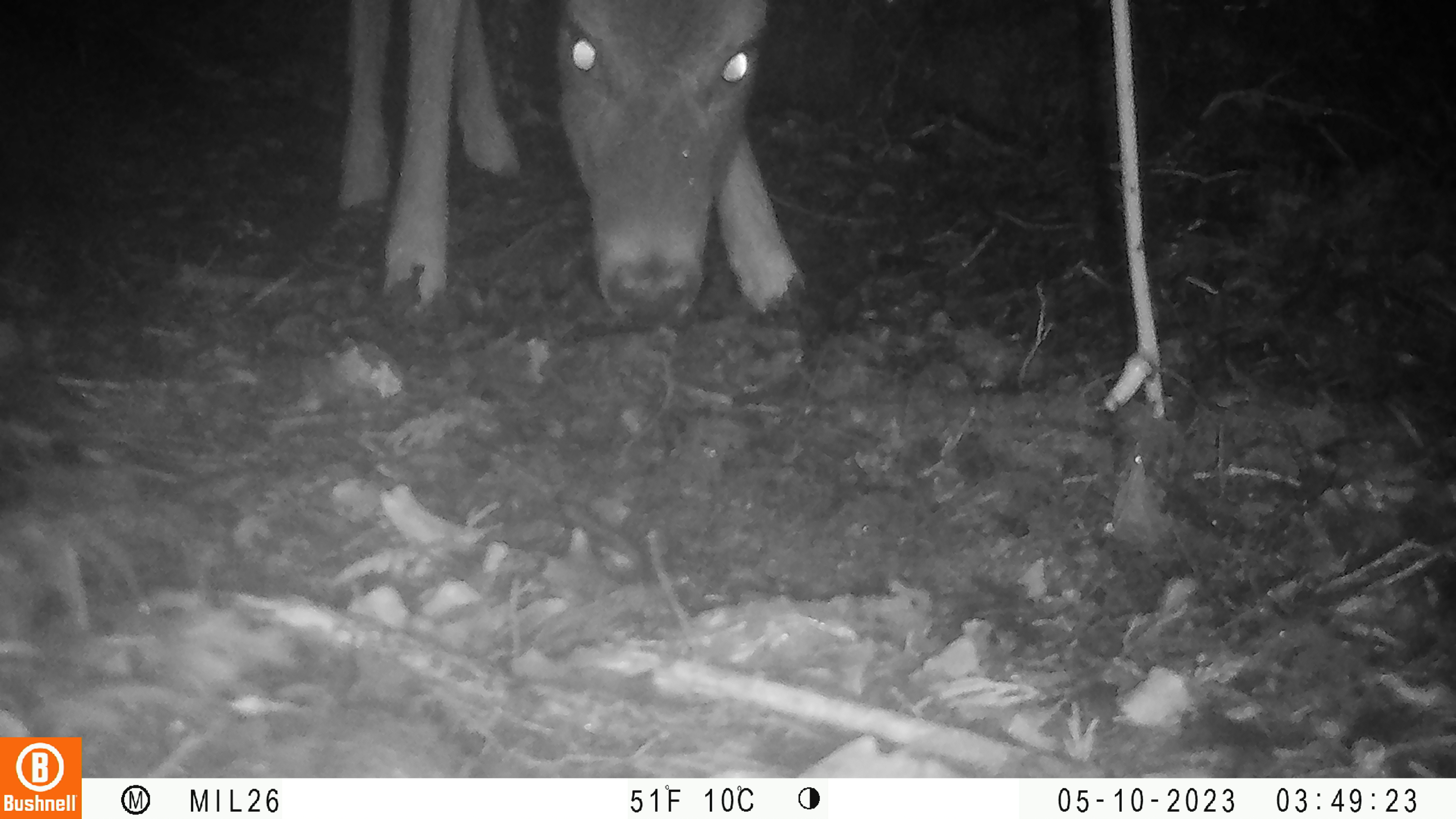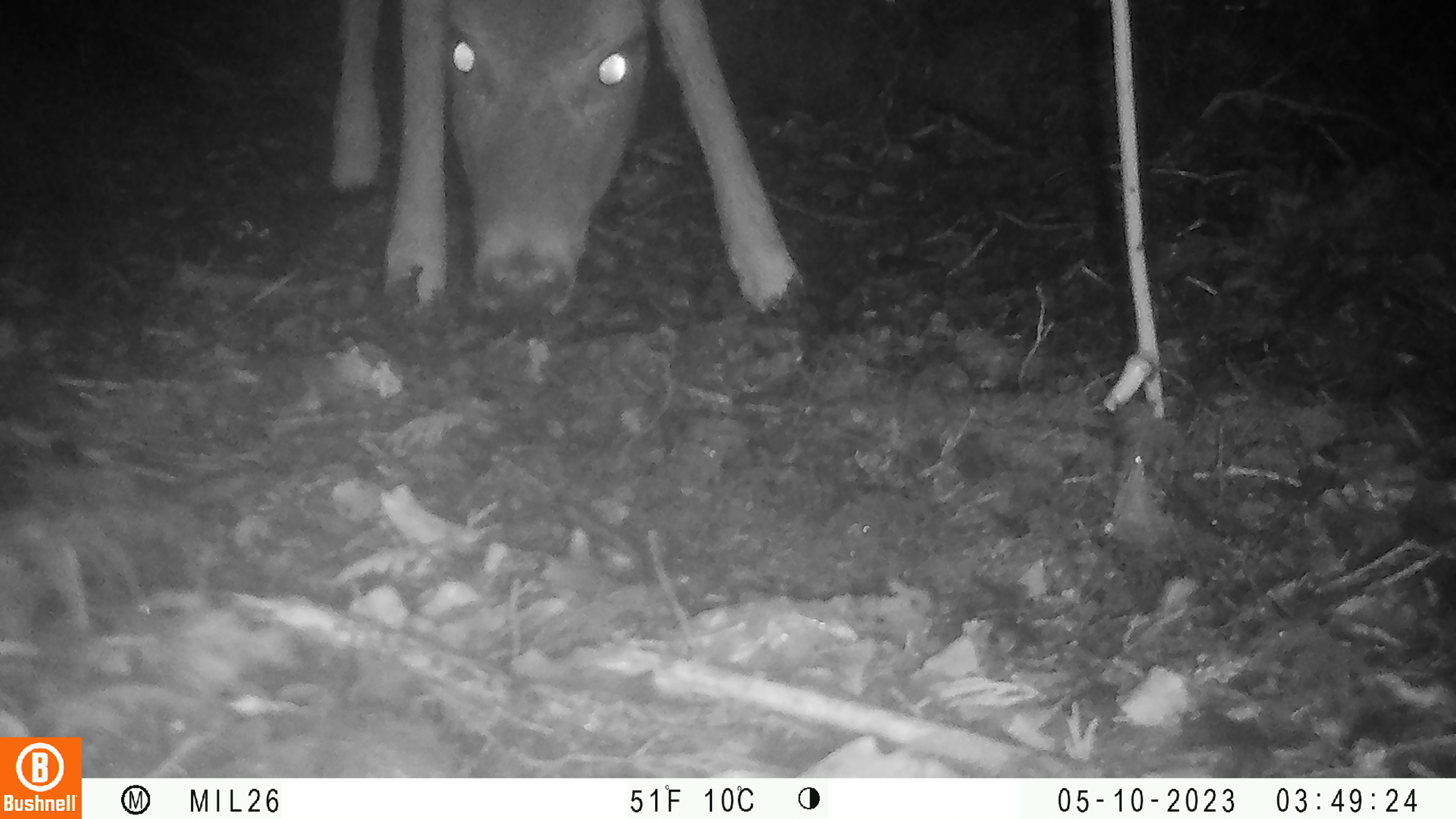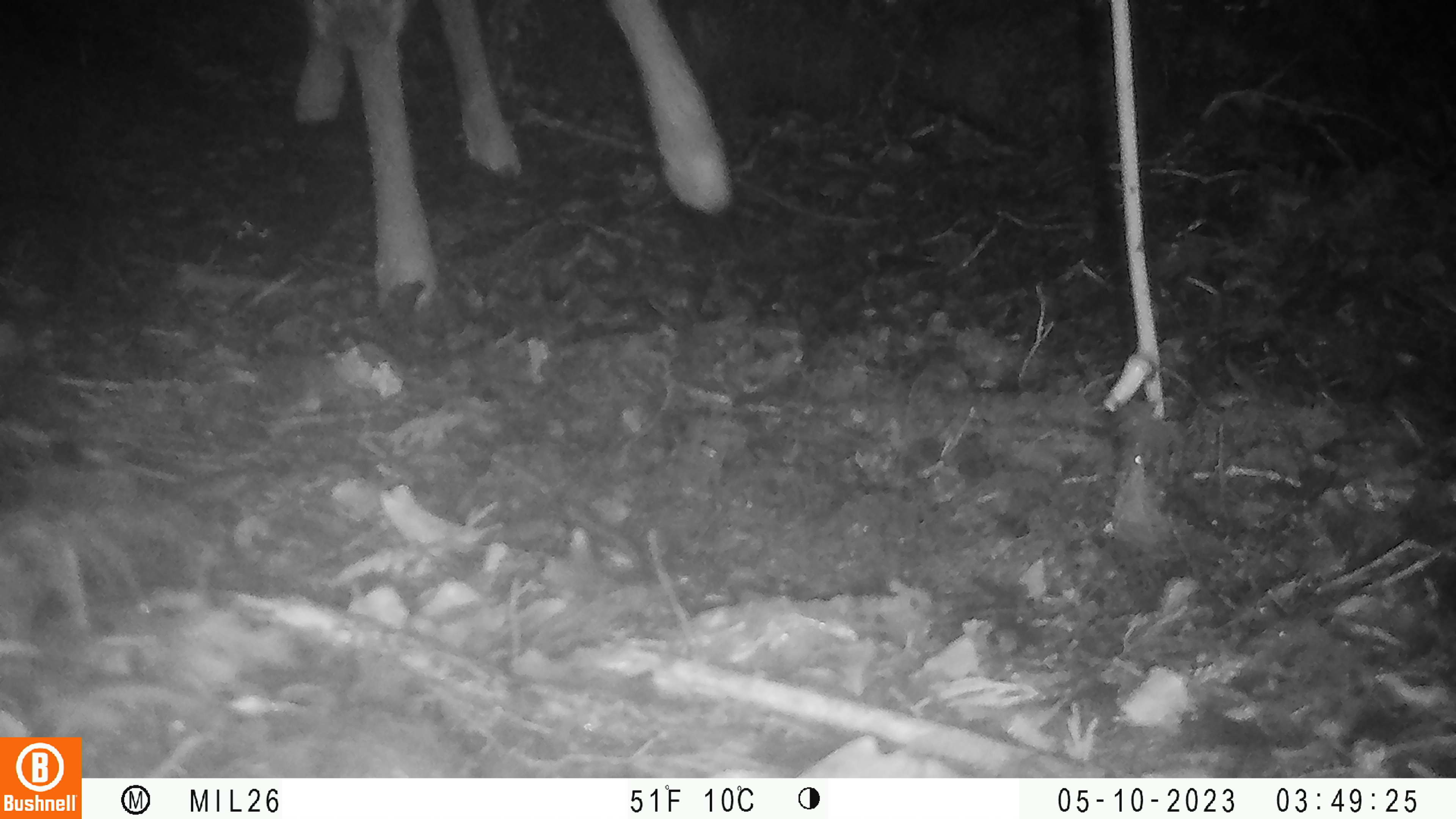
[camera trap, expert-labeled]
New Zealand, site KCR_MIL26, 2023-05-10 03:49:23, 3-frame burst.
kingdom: Animalia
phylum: Chordata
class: Mammalia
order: Artiodactyla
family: Cervidae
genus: Odocoileus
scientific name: Odocoileus virginianus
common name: white-tailed deer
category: white tailed deer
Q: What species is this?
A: White tailed deer (white-tailed deer) (Odocoileus virginianus).